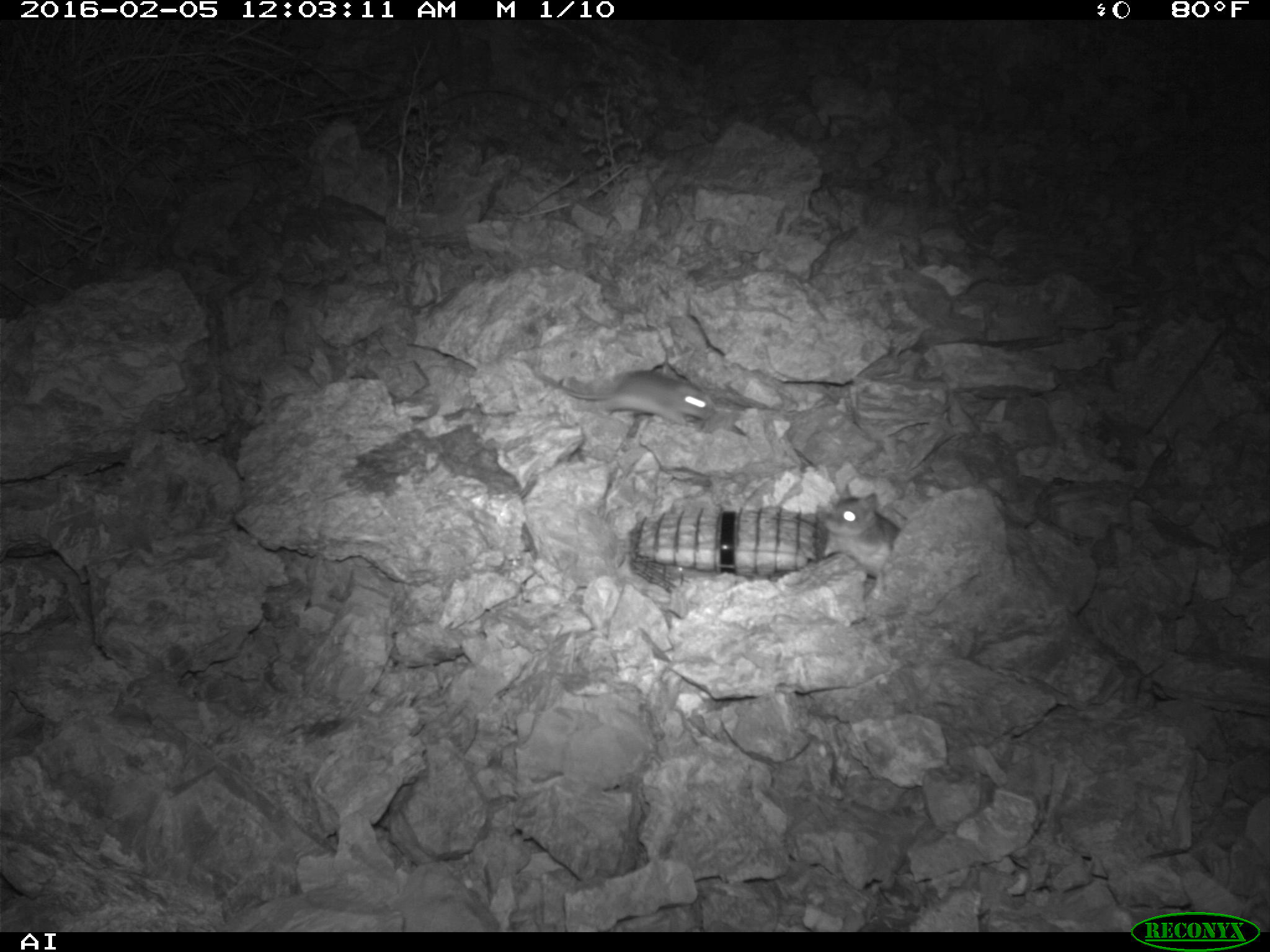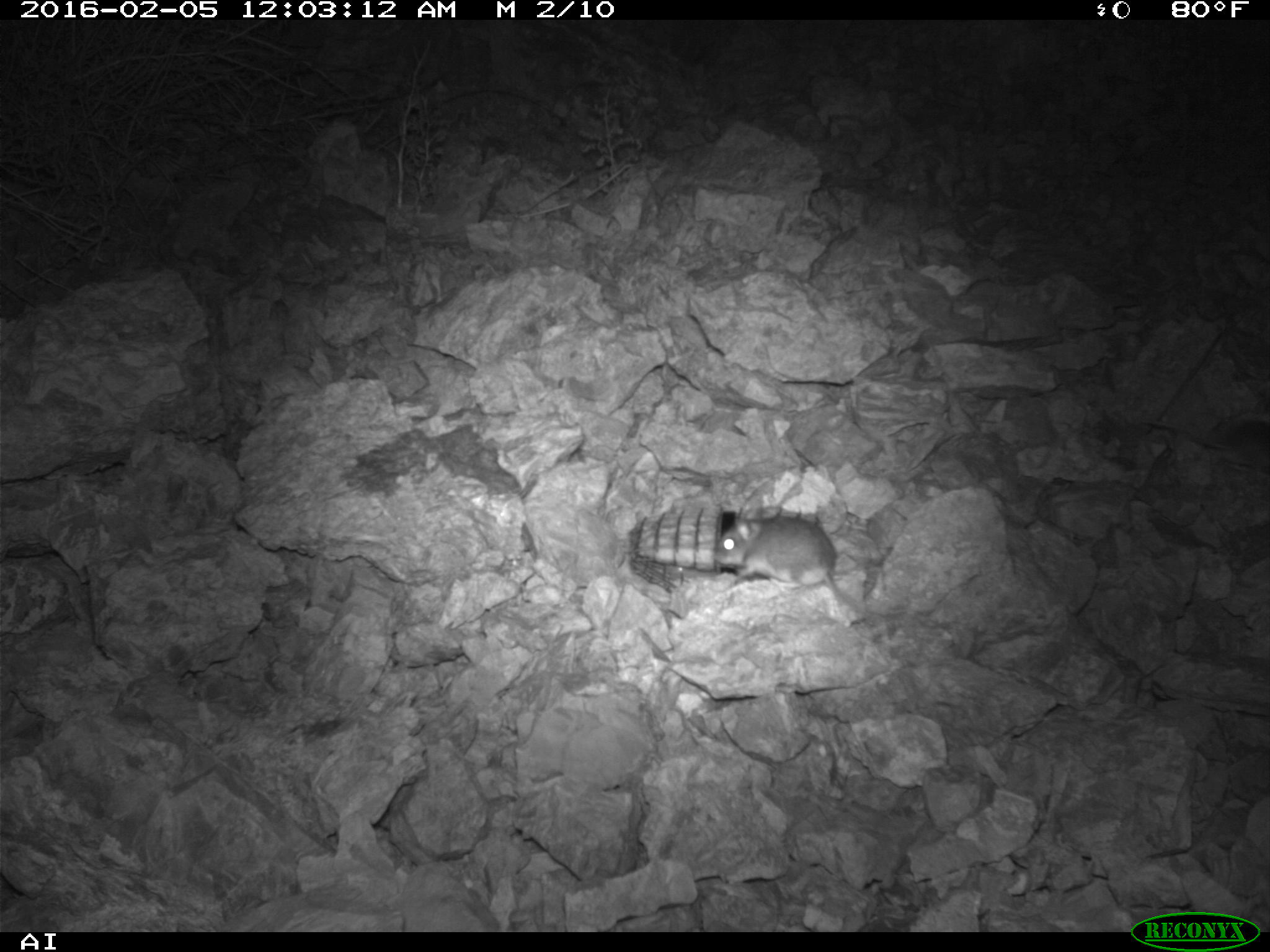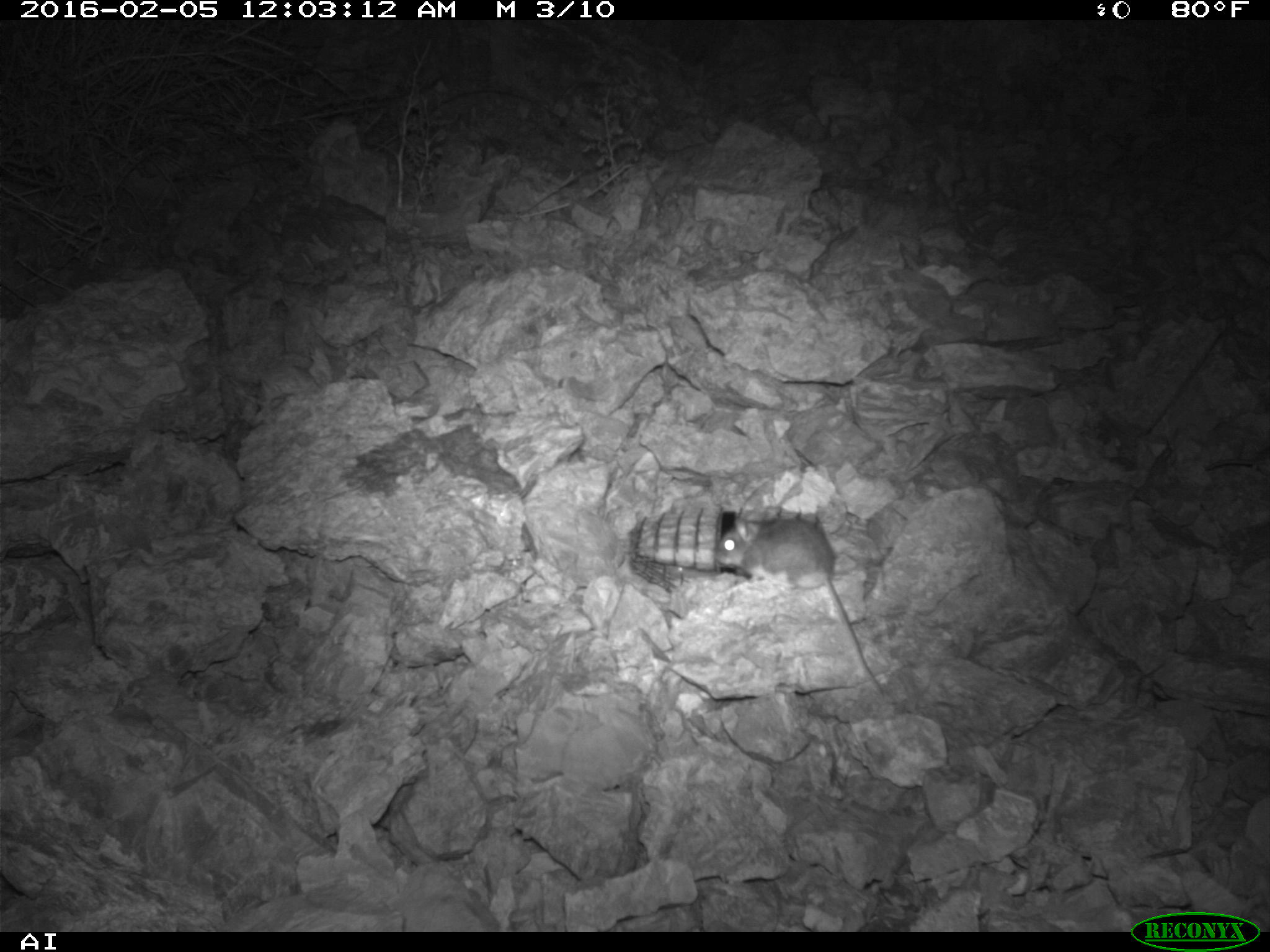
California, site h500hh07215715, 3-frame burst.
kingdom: Animalia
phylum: Chordata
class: Mammalia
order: Rodentia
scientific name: Rodentia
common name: rodent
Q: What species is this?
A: Rodent (Rodentia).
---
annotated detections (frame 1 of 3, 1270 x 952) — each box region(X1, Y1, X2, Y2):
rodent: region(531, 362, 717, 427); region(822, 482, 900, 578)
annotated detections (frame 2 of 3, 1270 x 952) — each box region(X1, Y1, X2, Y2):
rodent: region(711, 505, 905, 616)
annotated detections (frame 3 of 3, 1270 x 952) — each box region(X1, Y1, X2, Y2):
rodent: region(715, 518, 885, 696)